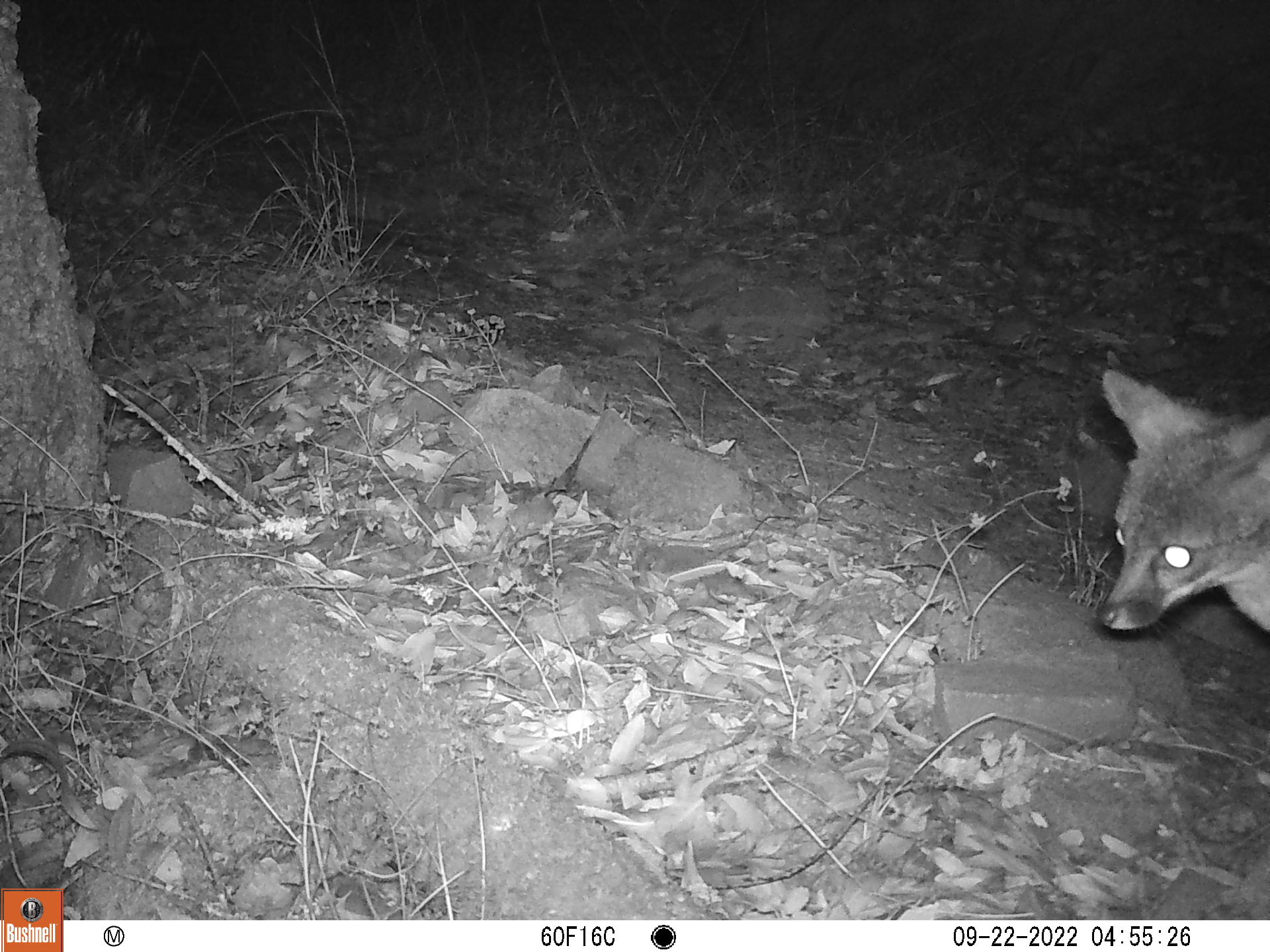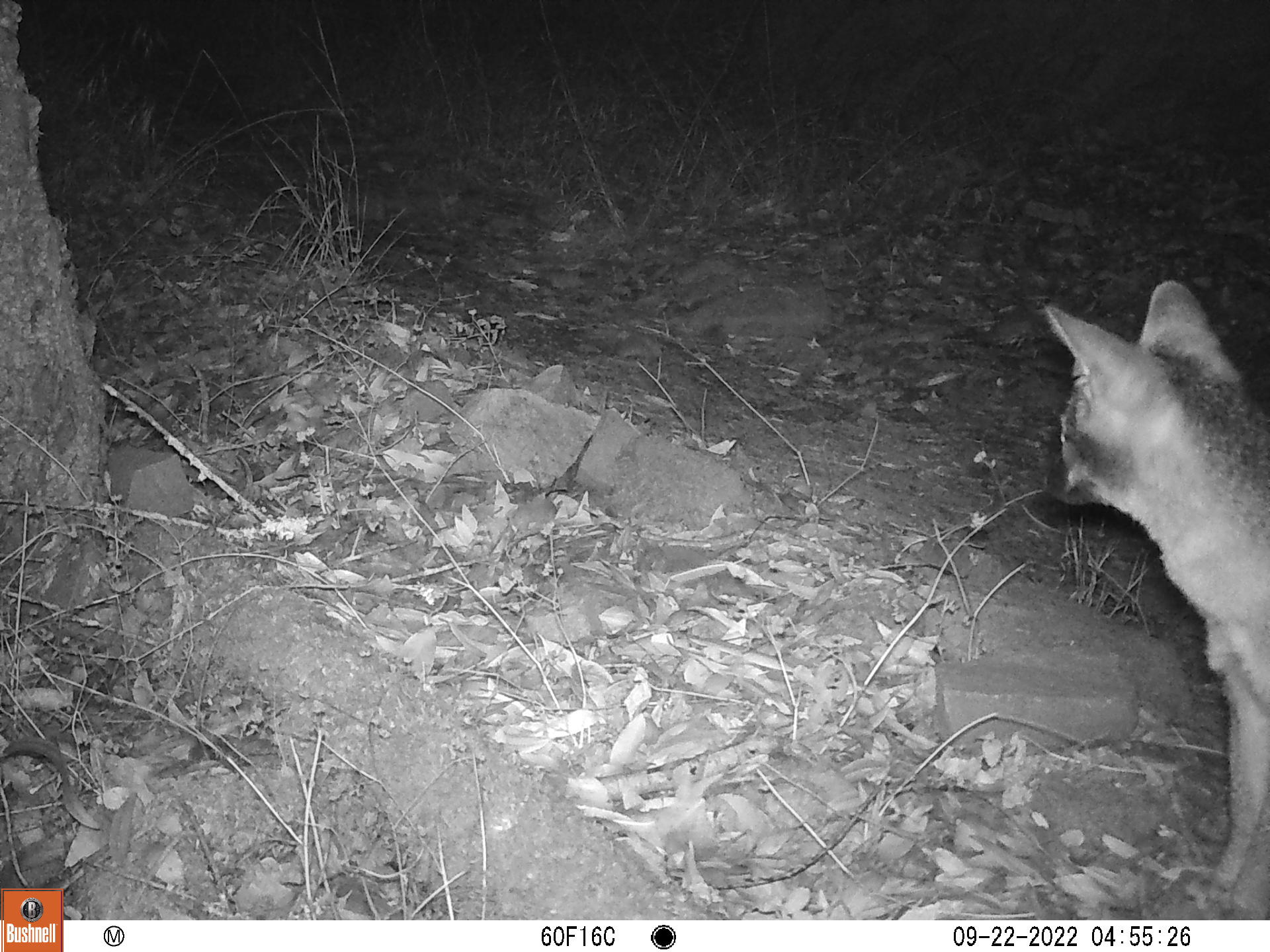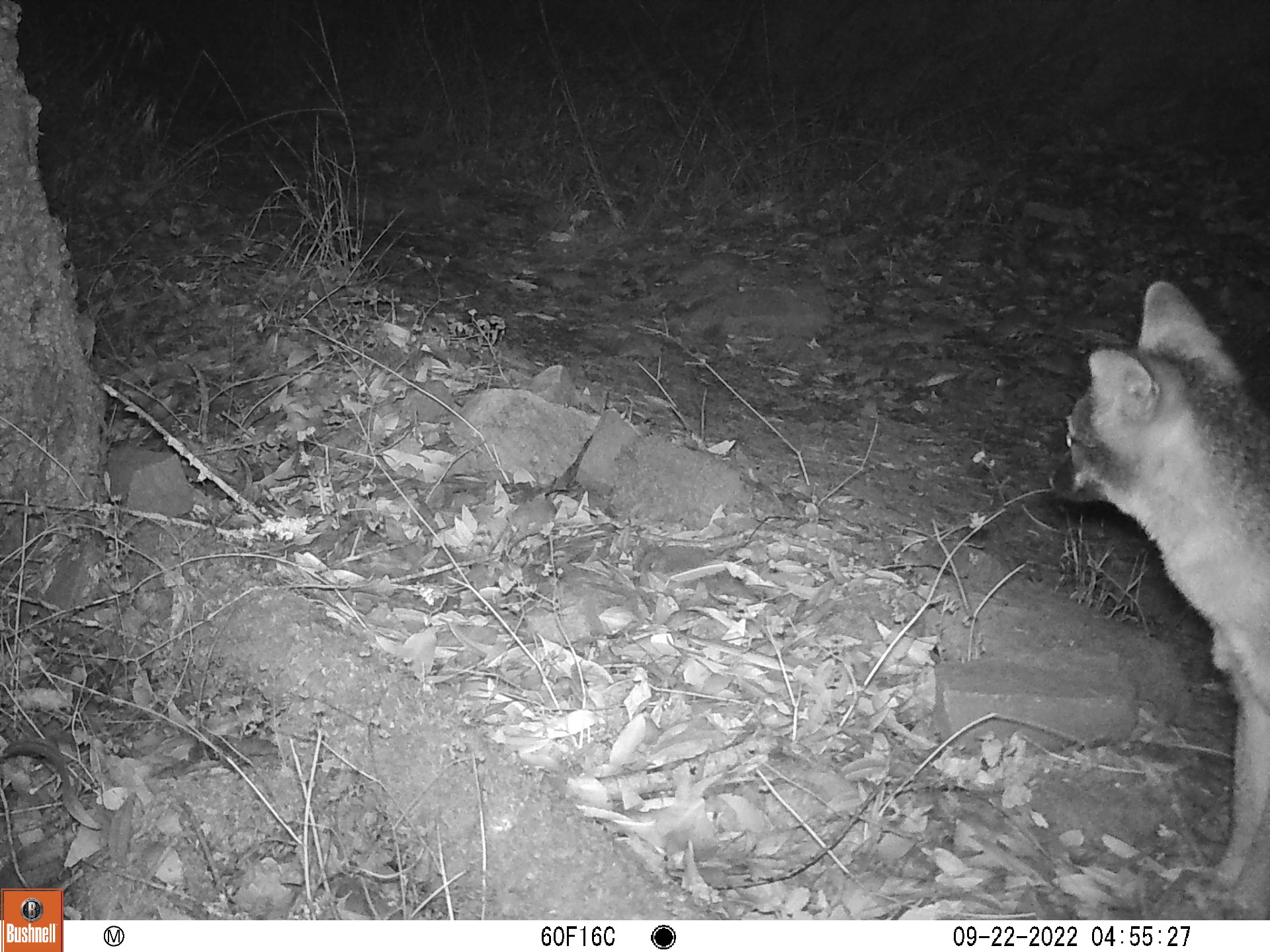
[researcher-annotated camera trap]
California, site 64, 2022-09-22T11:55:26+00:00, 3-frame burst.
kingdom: Animalia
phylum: Chordata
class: Mammalia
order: Carnivora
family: Canidae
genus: Urocyon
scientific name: Urocyon cinereoargenteus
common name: gray fox